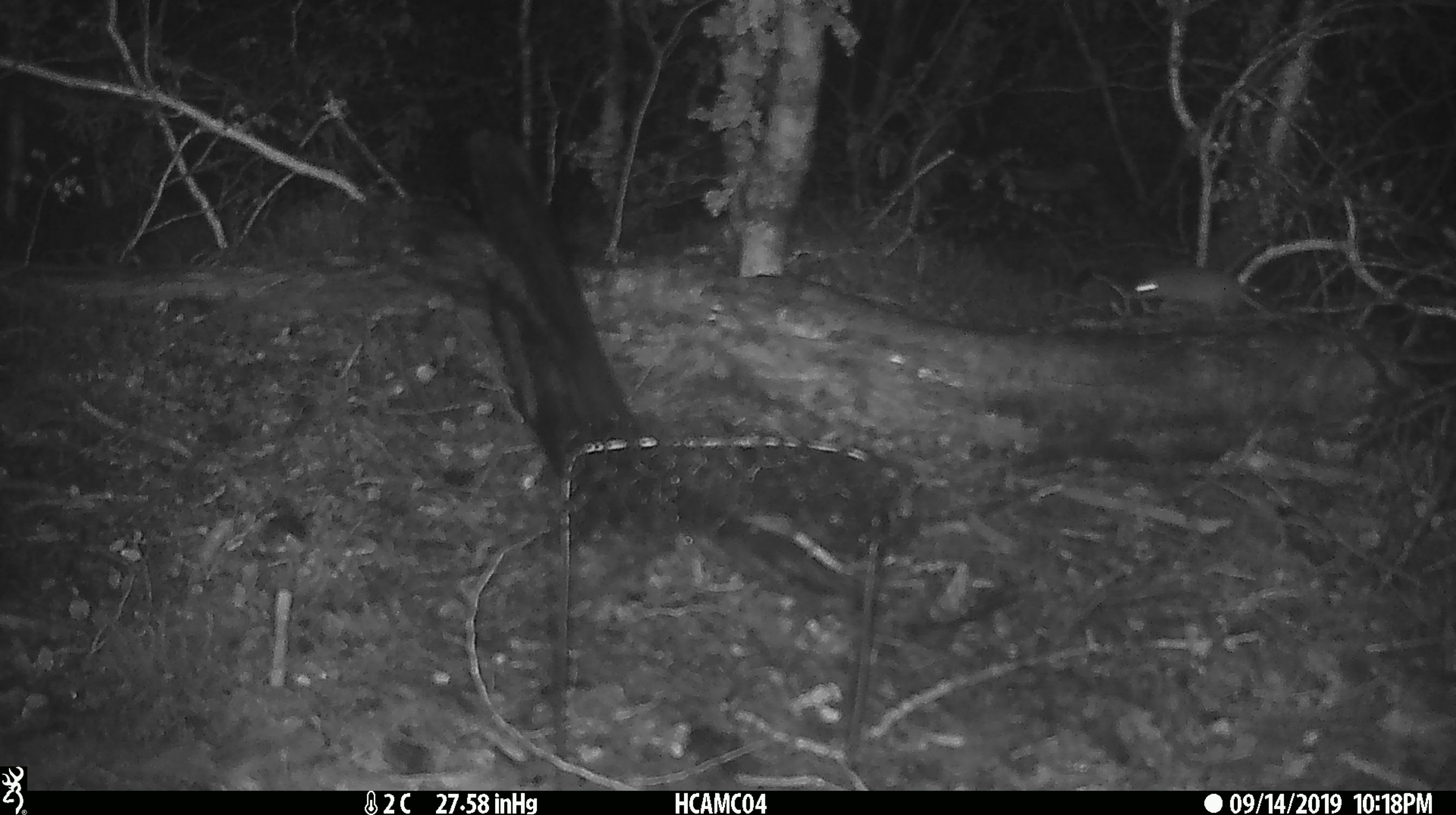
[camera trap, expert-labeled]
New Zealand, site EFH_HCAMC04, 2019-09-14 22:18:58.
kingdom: Animalia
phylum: Chordata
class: Mammalia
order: Rodentia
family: Muridae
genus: Mus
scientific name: Mus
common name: mouse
Mouse (Mus).